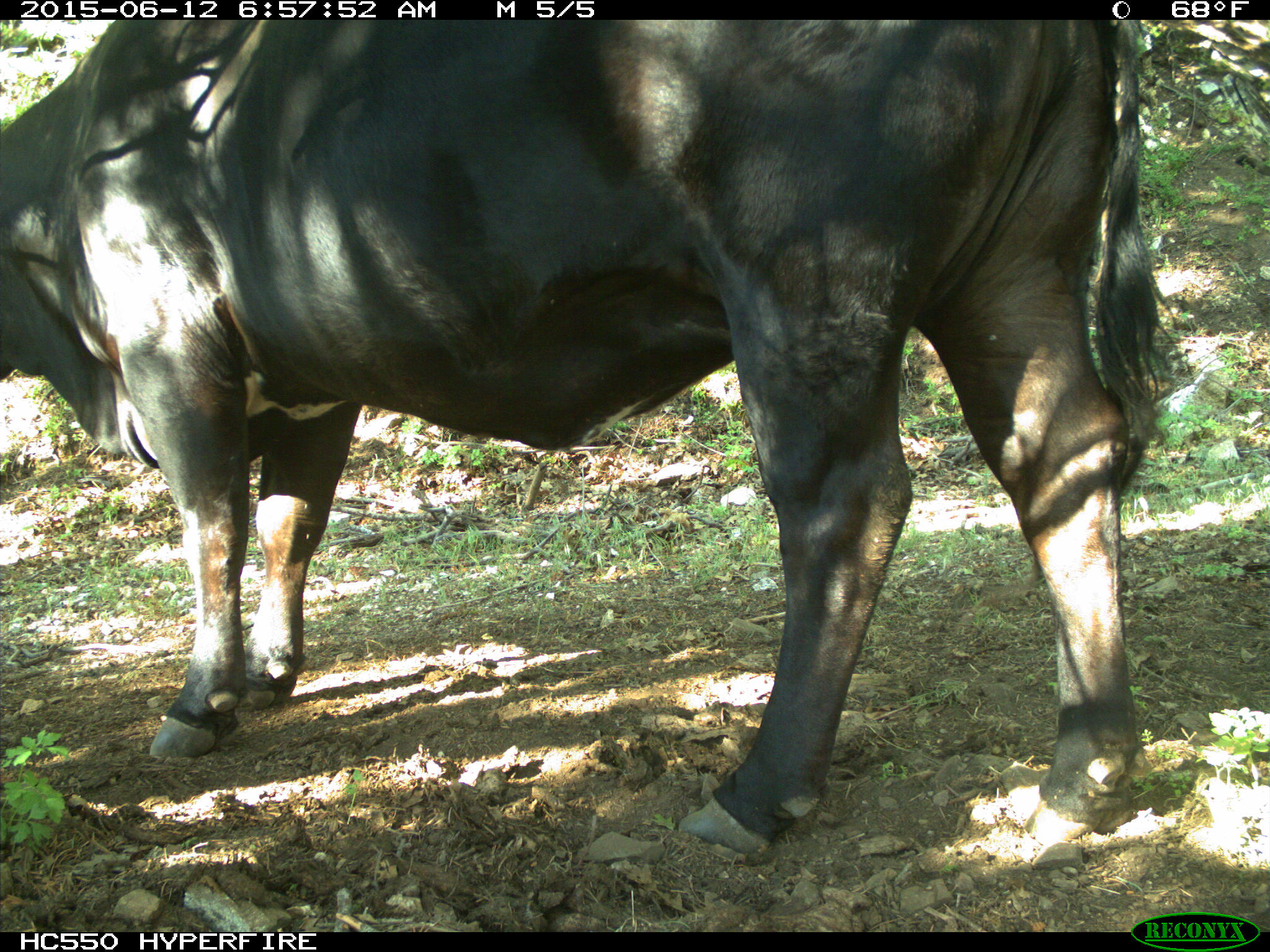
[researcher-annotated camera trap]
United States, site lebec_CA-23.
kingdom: Animalia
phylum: Chordata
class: Mammalia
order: Artiodactyla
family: Bovidae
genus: Bos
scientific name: Bos taurus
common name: domestic cow